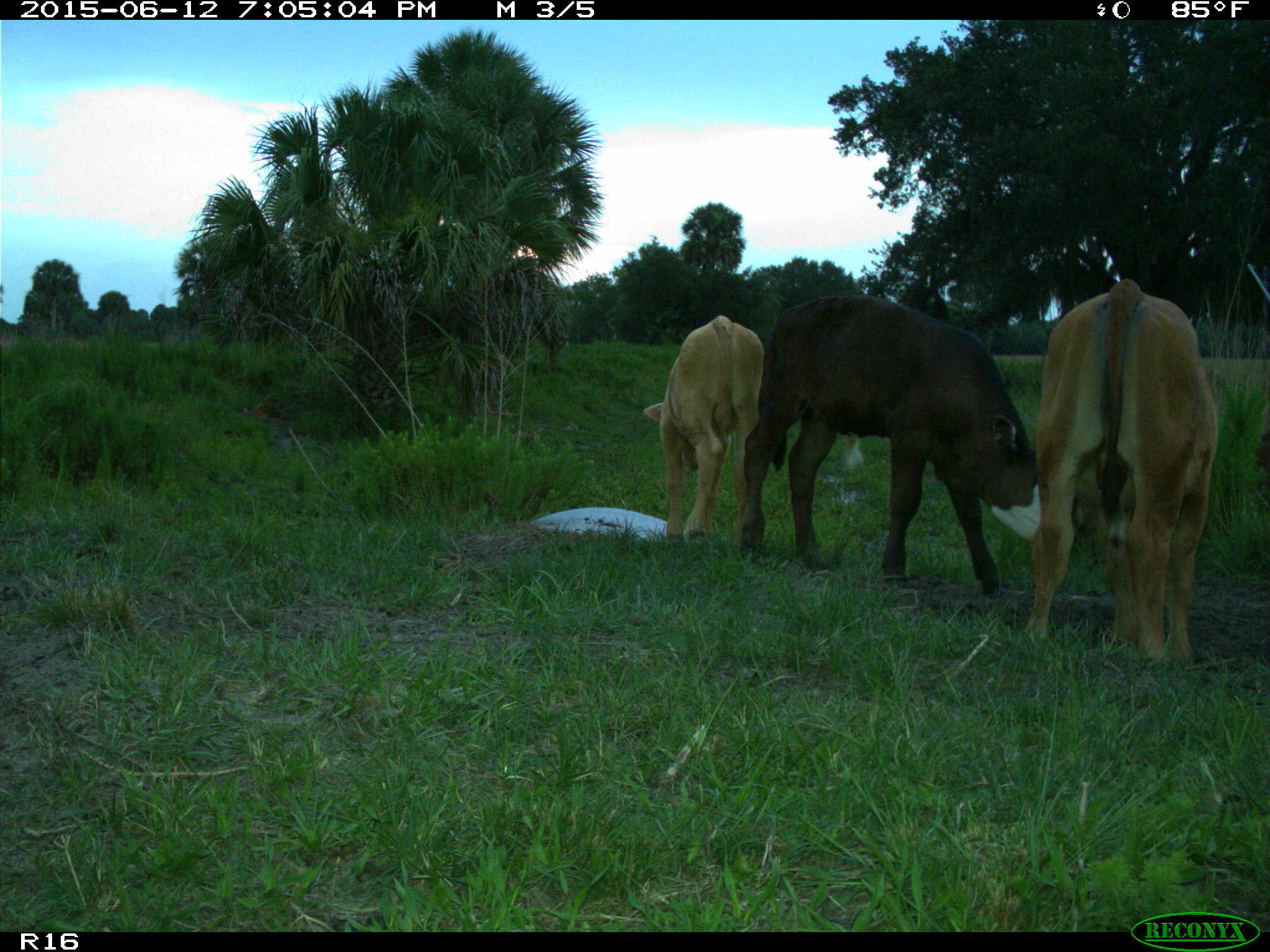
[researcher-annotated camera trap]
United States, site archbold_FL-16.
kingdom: Animalia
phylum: Chordata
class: Mammalia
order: Artiodactyla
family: Bovidae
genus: Bos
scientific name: Bos taurus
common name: domestic cow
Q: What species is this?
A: Bos taurus (domestic cow).